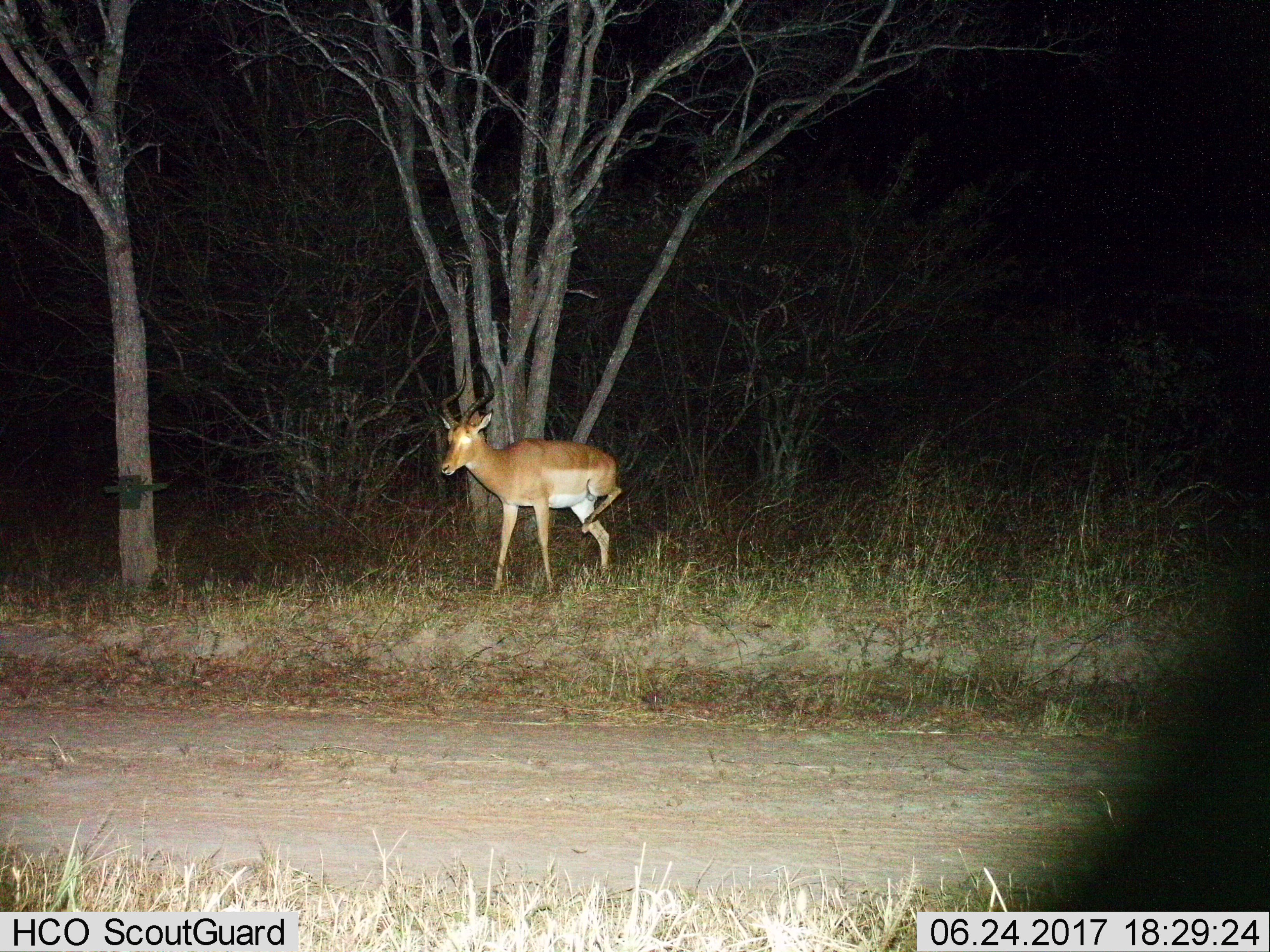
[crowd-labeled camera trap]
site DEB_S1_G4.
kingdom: Animalia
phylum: Chordata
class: Mammalia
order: Artiodactyla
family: Bovidae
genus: Aepyceros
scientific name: Aepyceros melampus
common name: impala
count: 1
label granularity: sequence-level